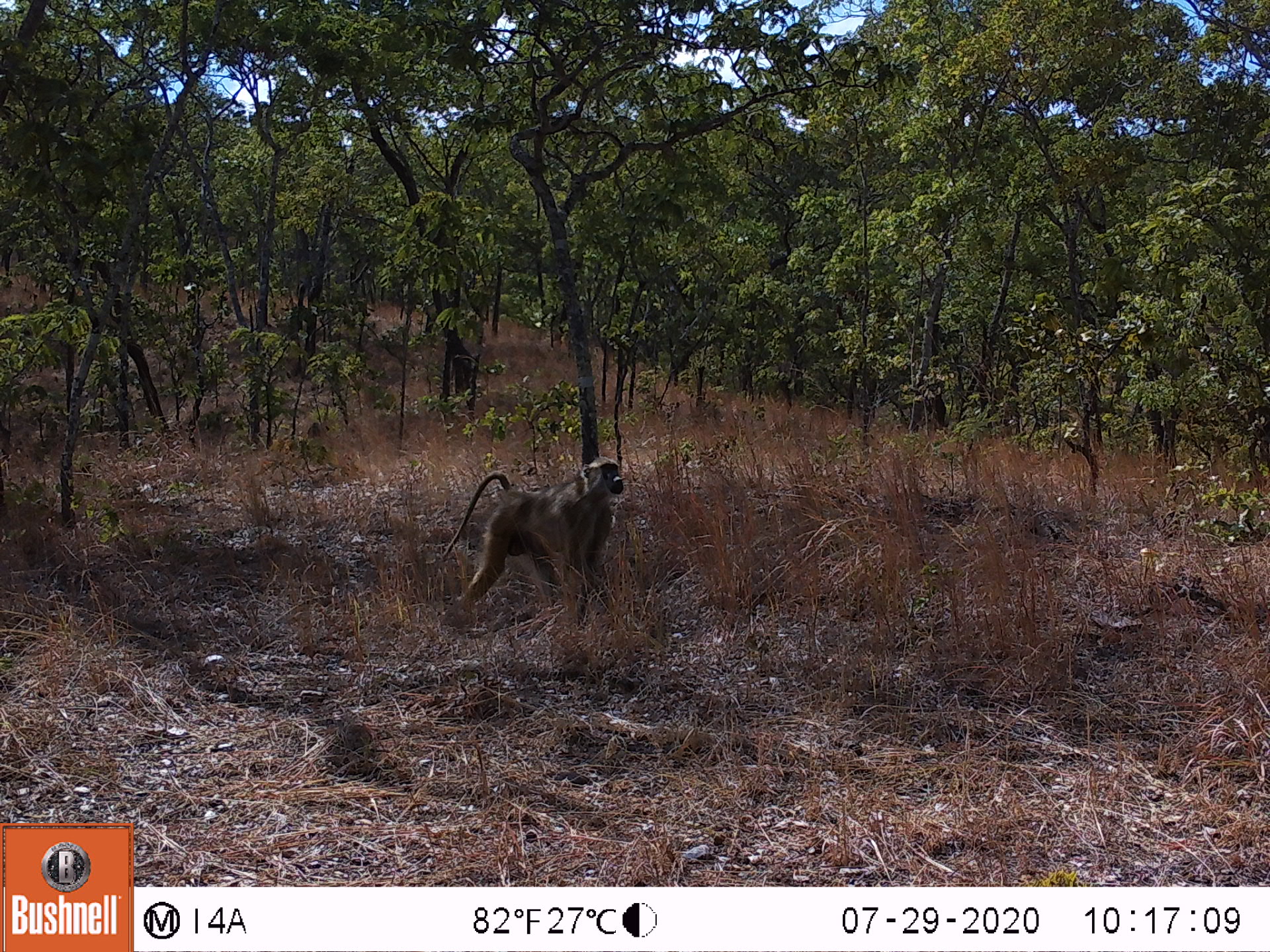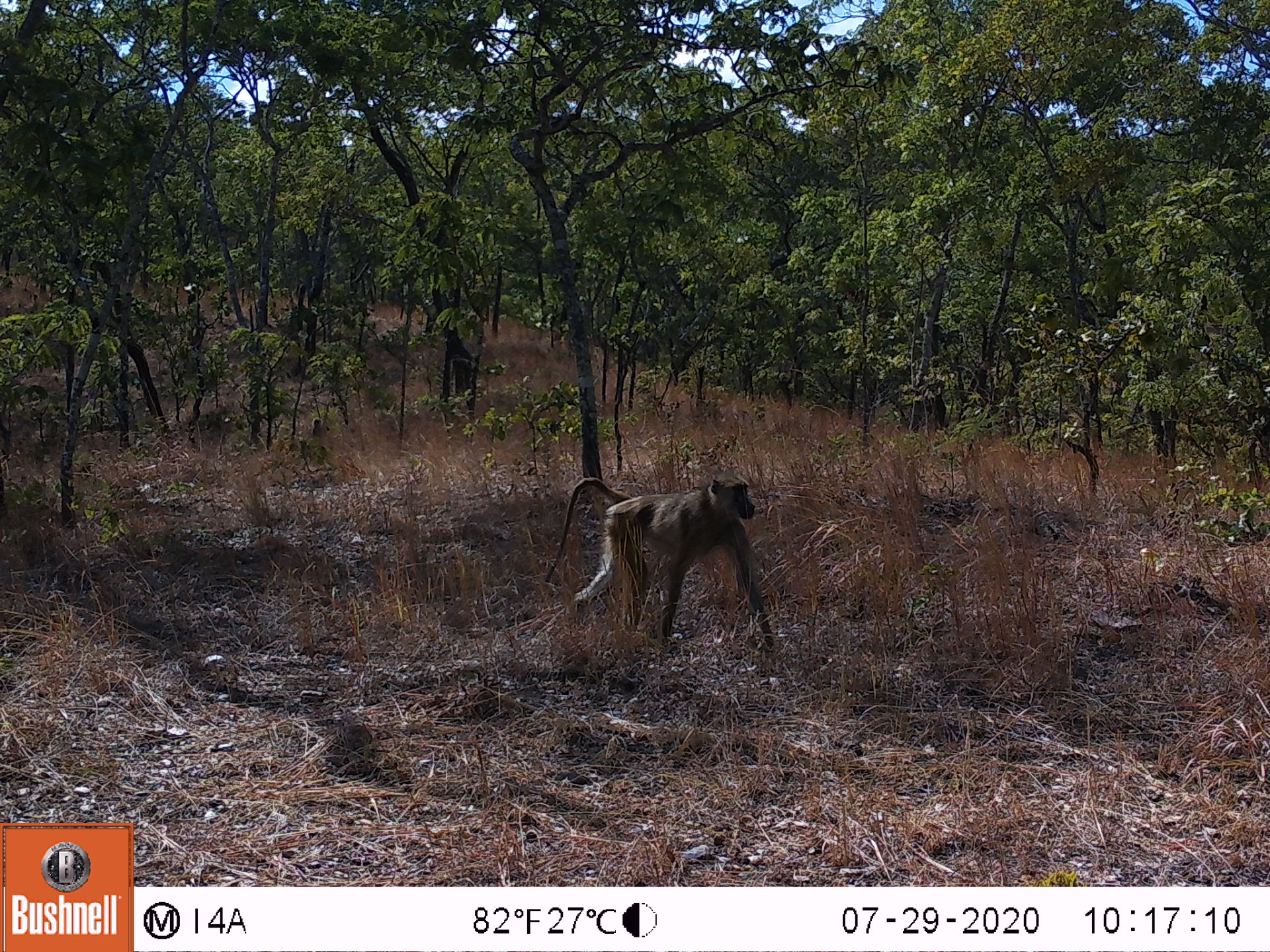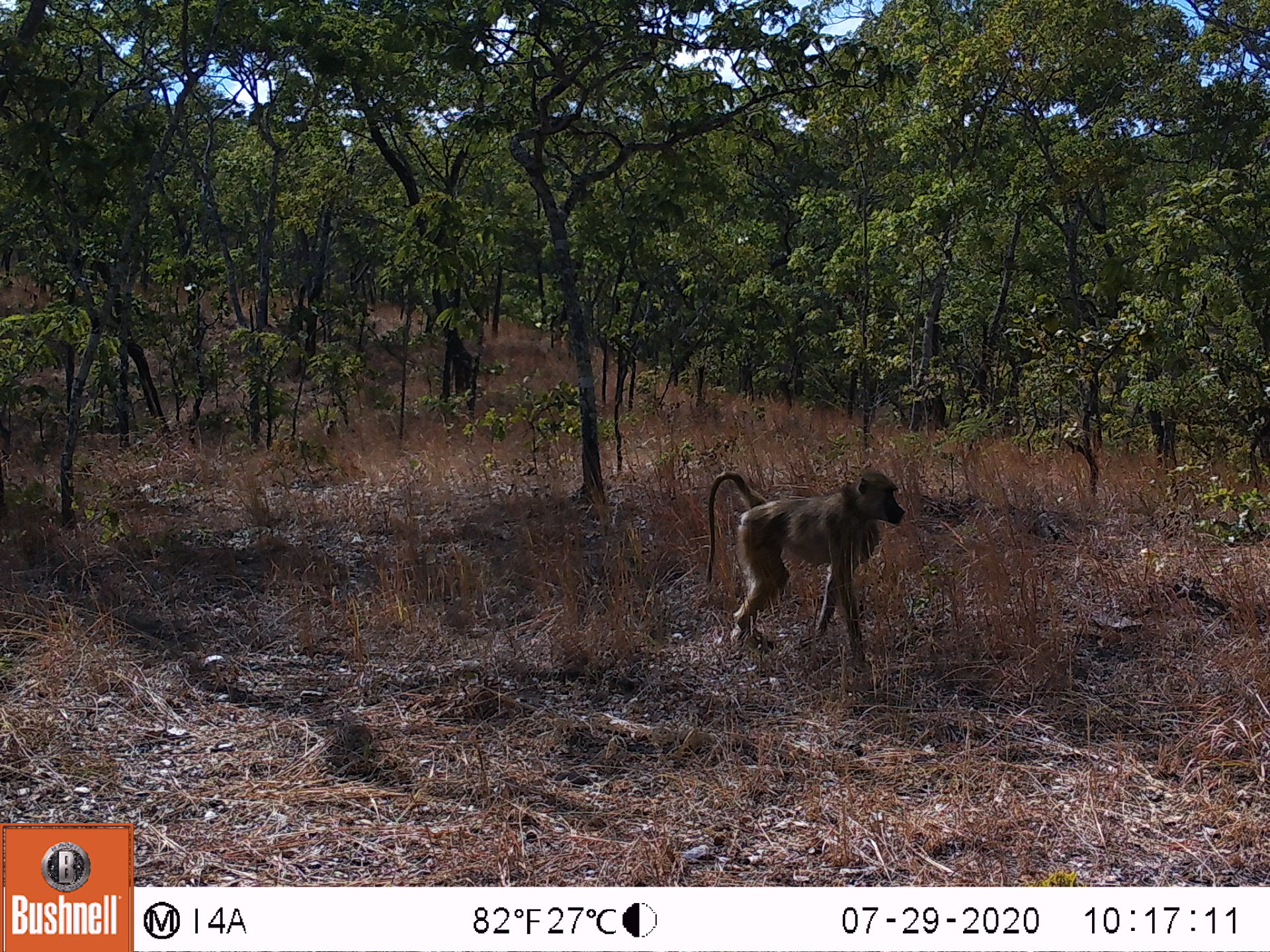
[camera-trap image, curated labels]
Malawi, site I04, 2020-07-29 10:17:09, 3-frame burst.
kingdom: Animalia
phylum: Chordata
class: Mammalia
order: Primates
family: Cercopithecidae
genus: Papio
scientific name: Papio cynocephalus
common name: yellow baboon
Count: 1.